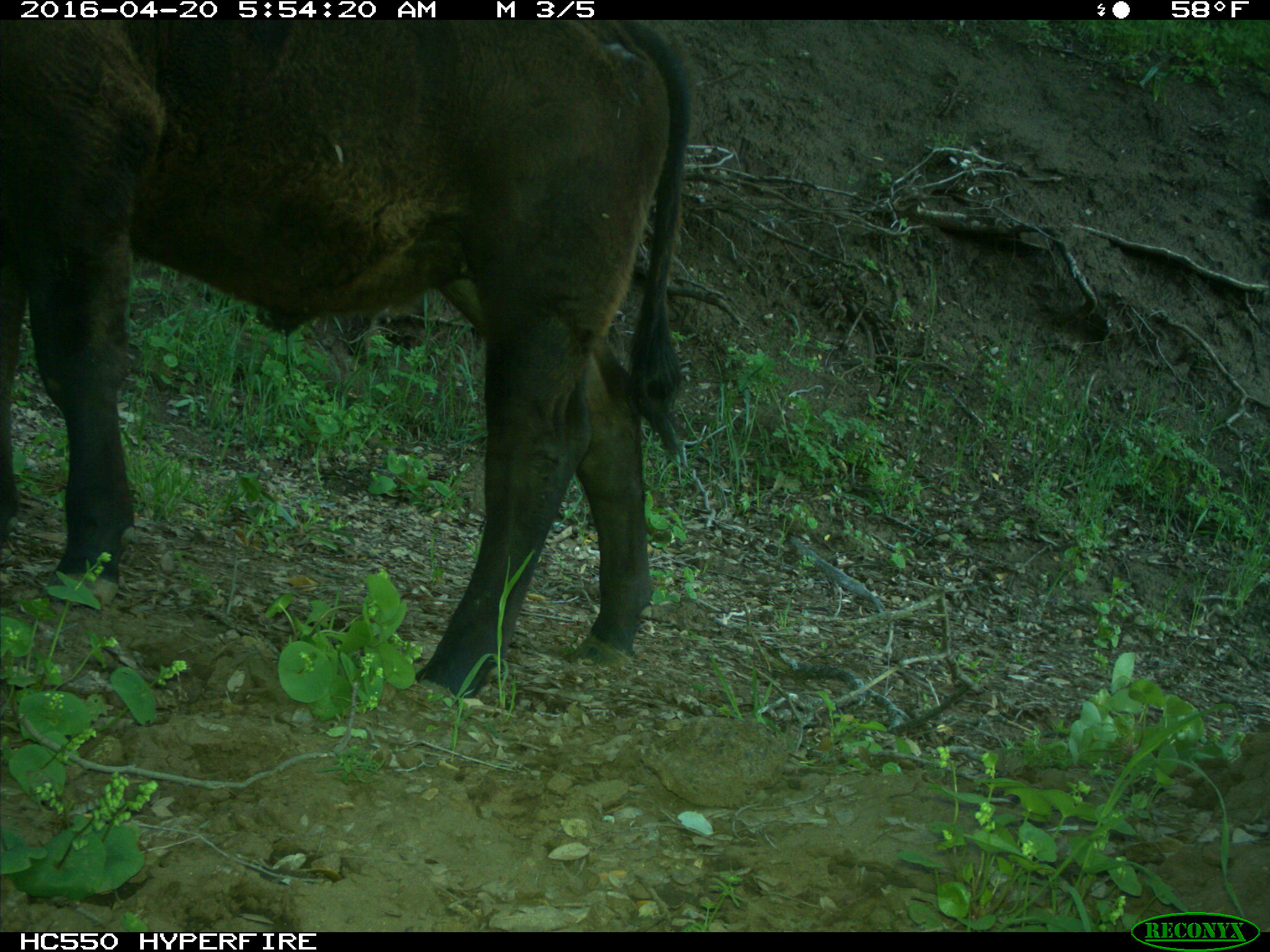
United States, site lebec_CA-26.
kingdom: Animalia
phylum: Chordata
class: Mammalia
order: Artiodactyla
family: Bovidae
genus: Bos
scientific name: Bos taurus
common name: domestic cow